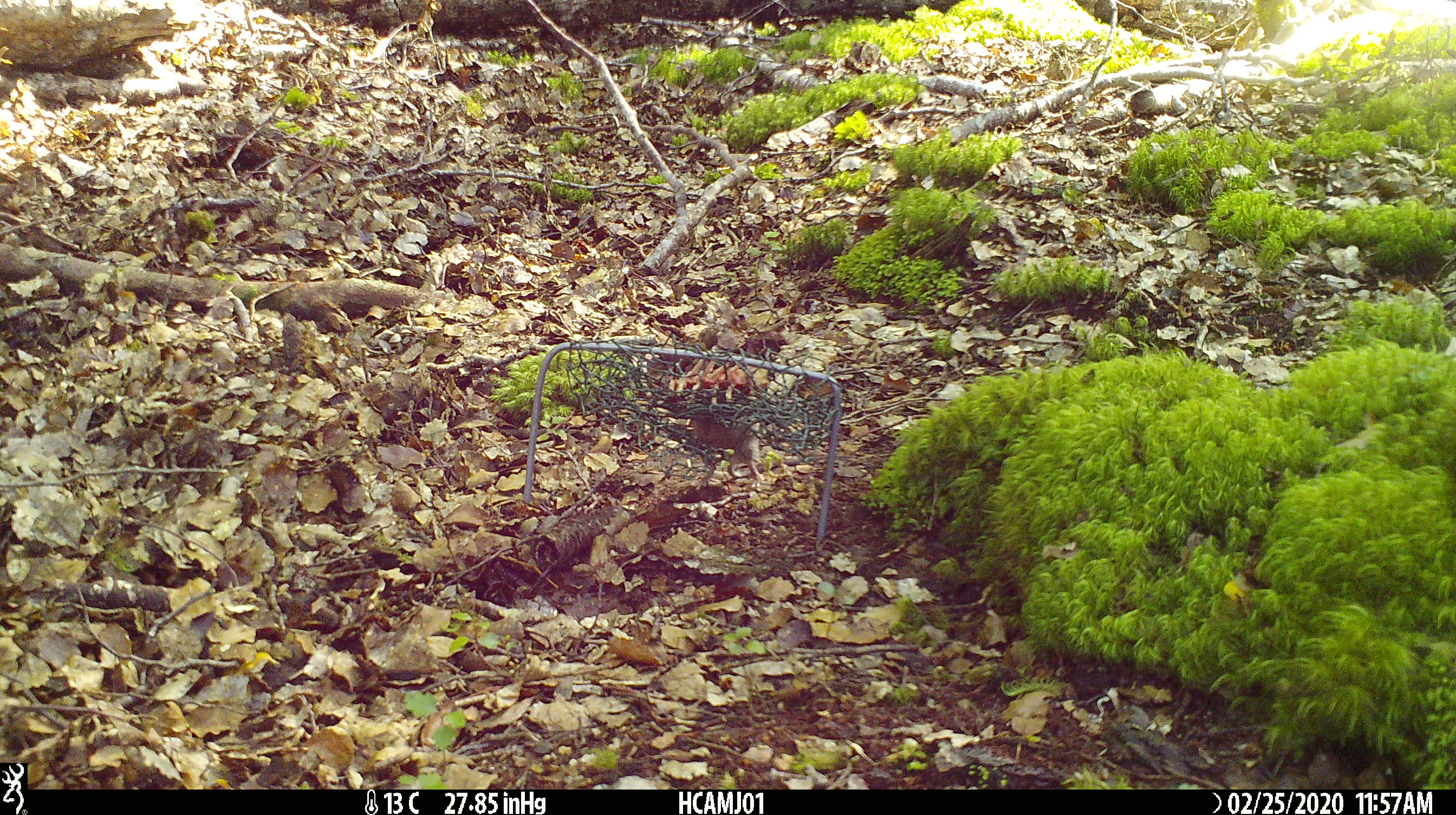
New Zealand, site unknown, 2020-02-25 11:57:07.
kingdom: Animalia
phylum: Chordata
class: Mammalia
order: Rodentia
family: Muridae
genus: Mus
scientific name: Mus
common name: mouse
Mouse (Mus).